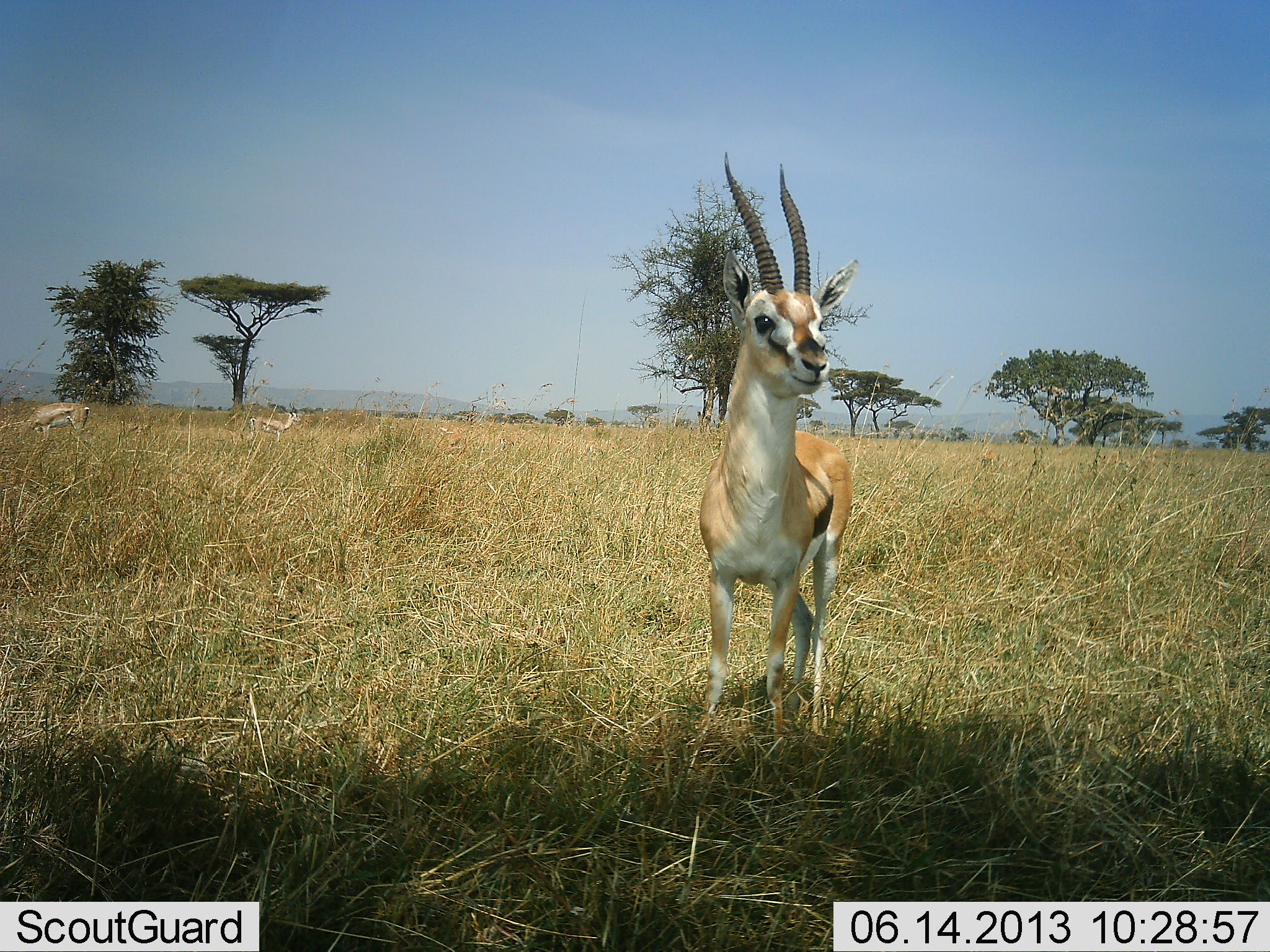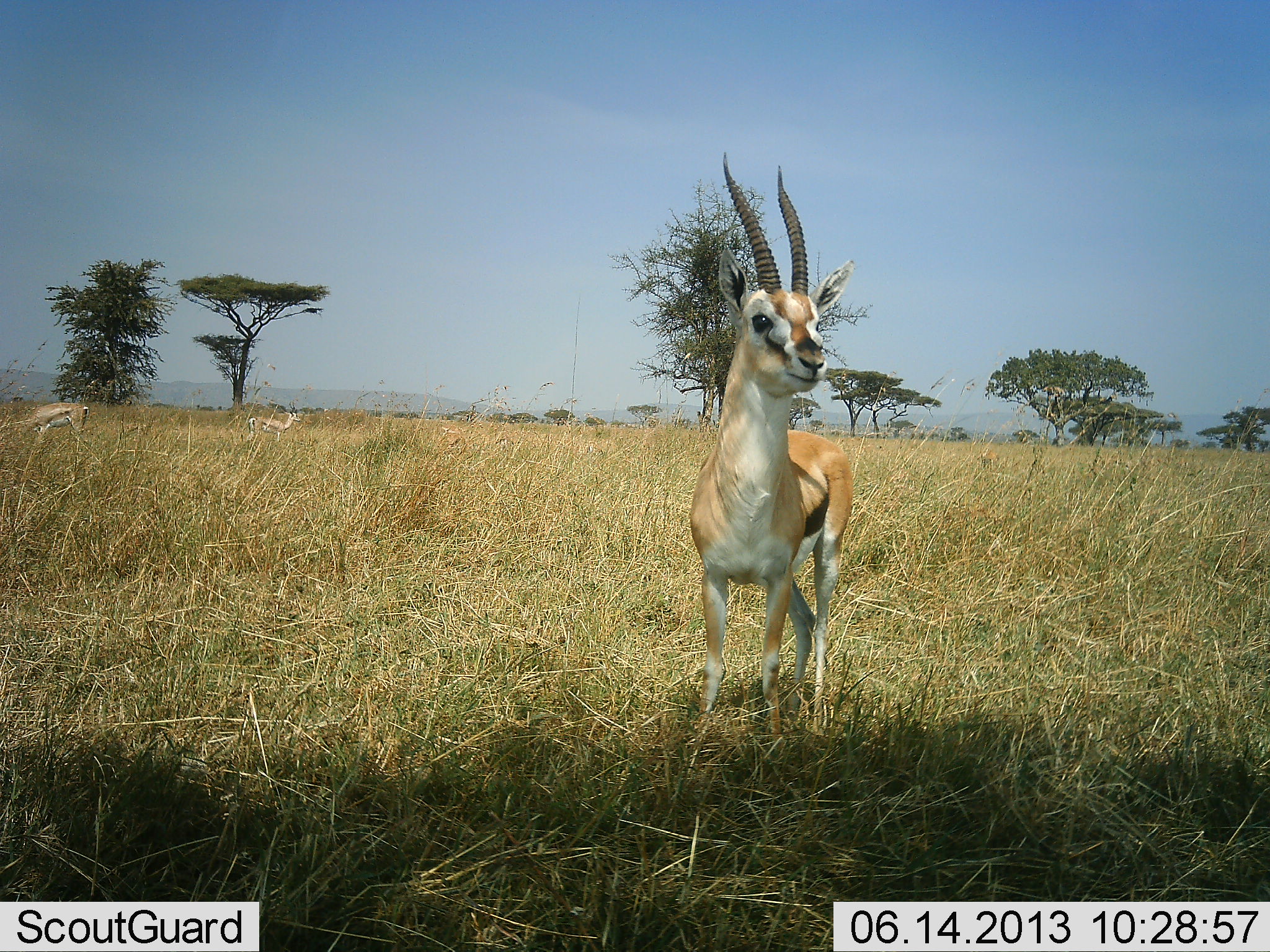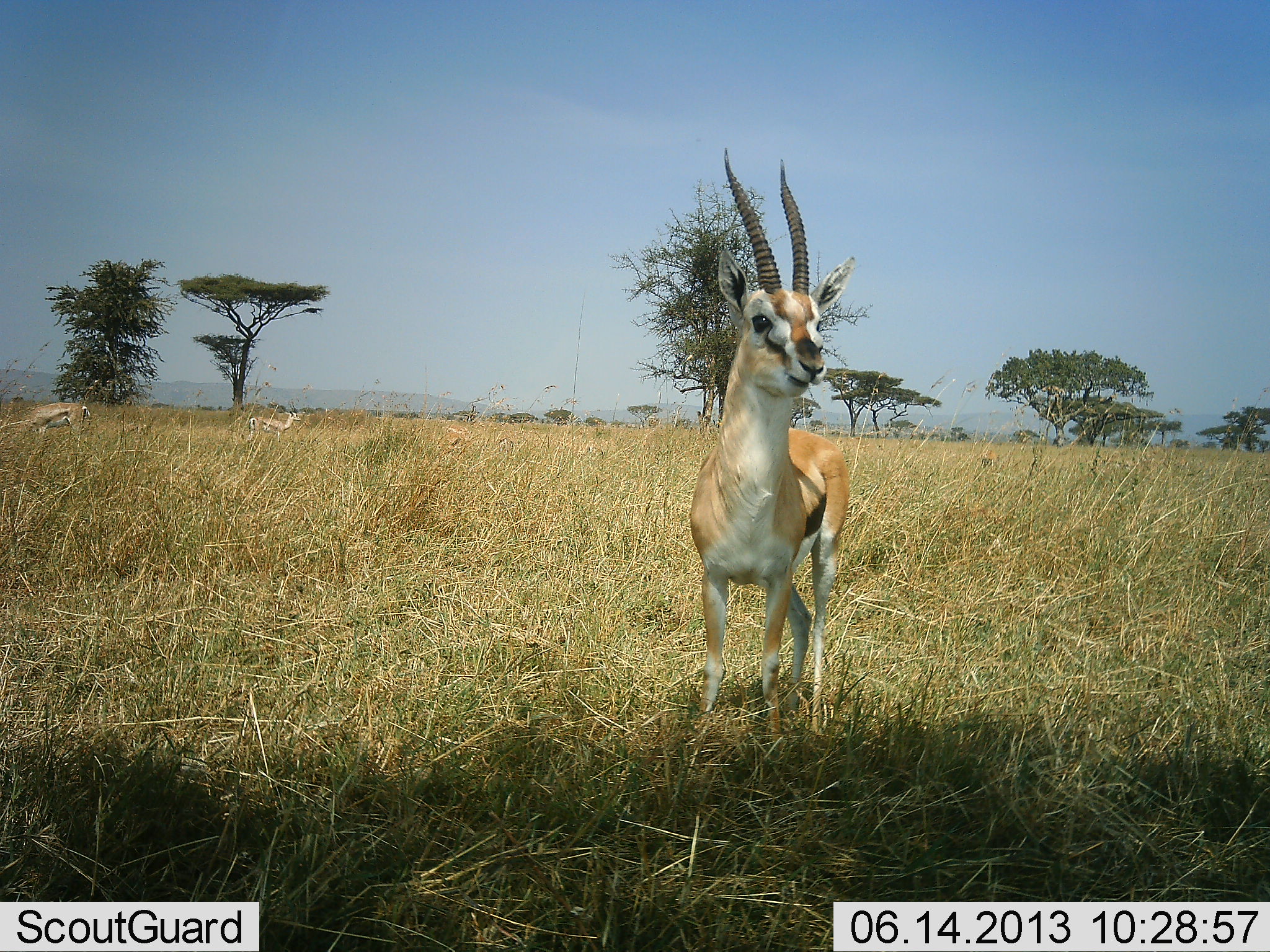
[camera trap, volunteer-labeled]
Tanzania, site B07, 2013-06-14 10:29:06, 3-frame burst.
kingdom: Animalia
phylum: Chordata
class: Mammalia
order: Artiodactyla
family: Bovidae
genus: Eudorcas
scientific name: Eudorcas thomsonii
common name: thomson's gazelle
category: gazellethomsons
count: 3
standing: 91%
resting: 0%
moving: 0%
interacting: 0%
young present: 0%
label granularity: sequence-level